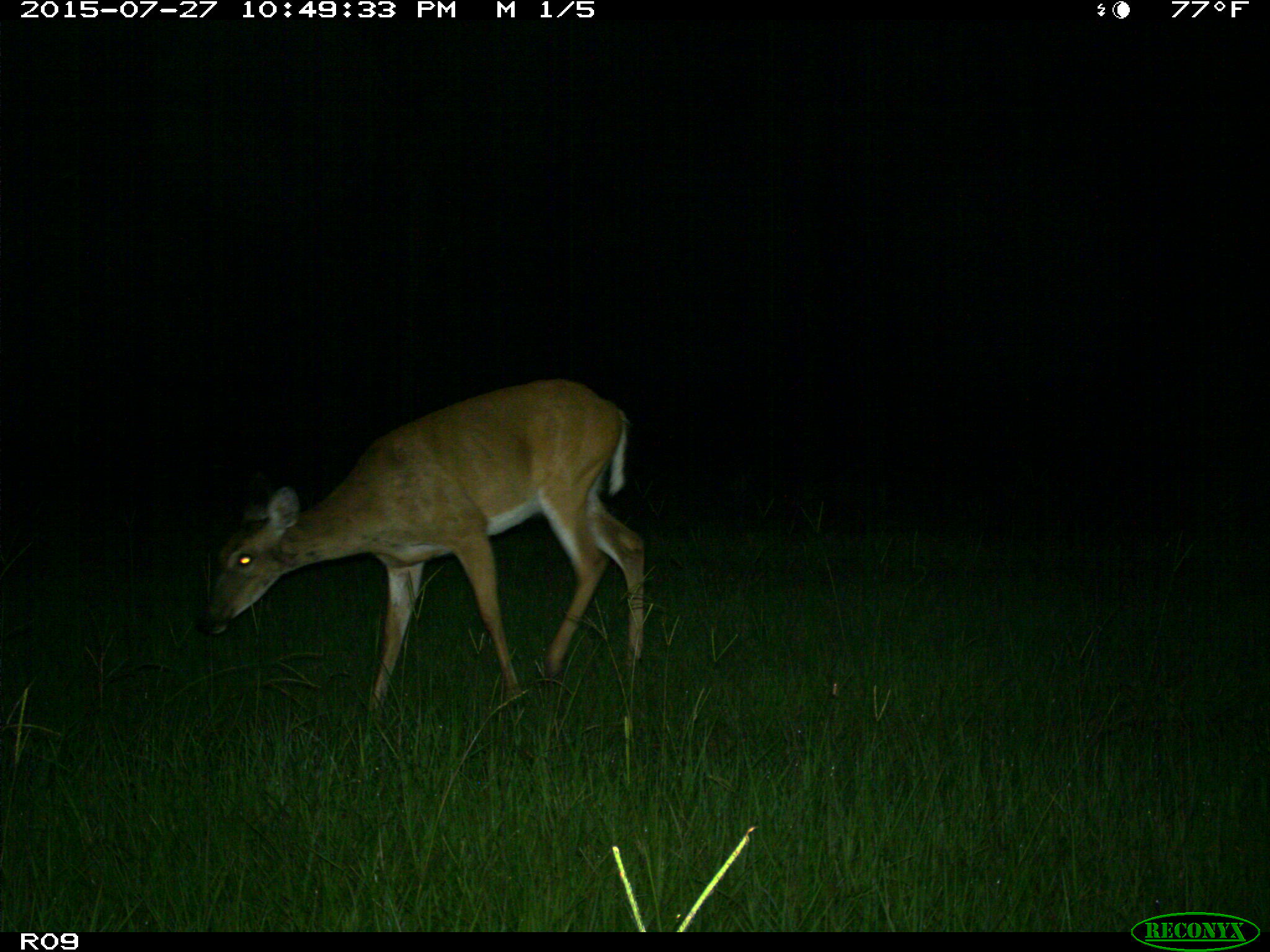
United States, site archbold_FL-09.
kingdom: Animalia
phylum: Chordata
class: Mammalia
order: Artiodactyla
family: Cervidae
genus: Odocoileus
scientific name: Odocoileus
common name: deer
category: unidentified deer